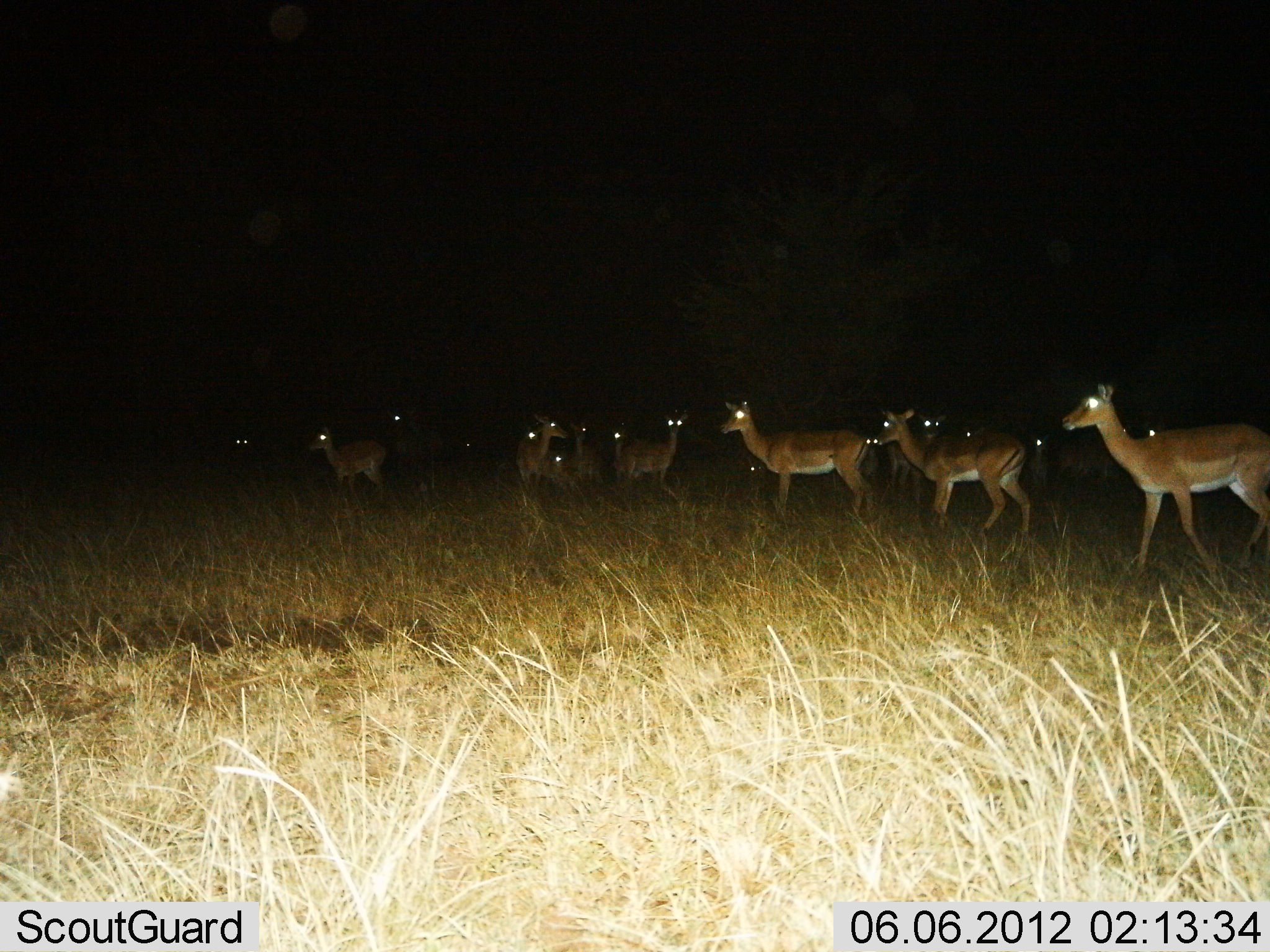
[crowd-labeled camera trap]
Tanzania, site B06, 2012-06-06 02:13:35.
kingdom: Animalia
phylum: Chordata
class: Mammalia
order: Artiodactyla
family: Bovidae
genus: Aepyceros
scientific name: Aepyceros melampus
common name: impala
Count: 11-50.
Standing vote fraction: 100%.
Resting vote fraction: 20%.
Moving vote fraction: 50%.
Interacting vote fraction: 0%.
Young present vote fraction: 10%.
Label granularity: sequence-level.